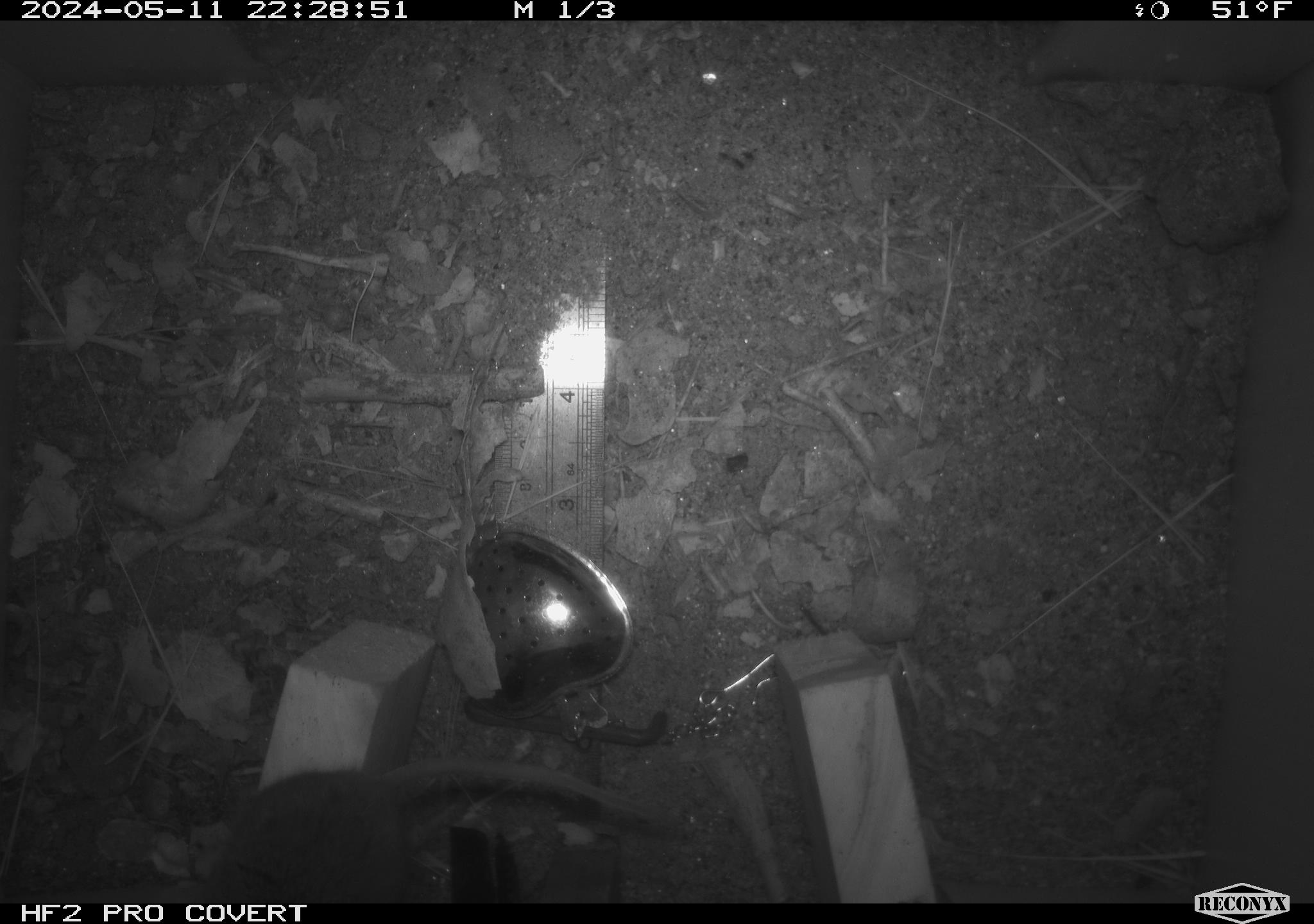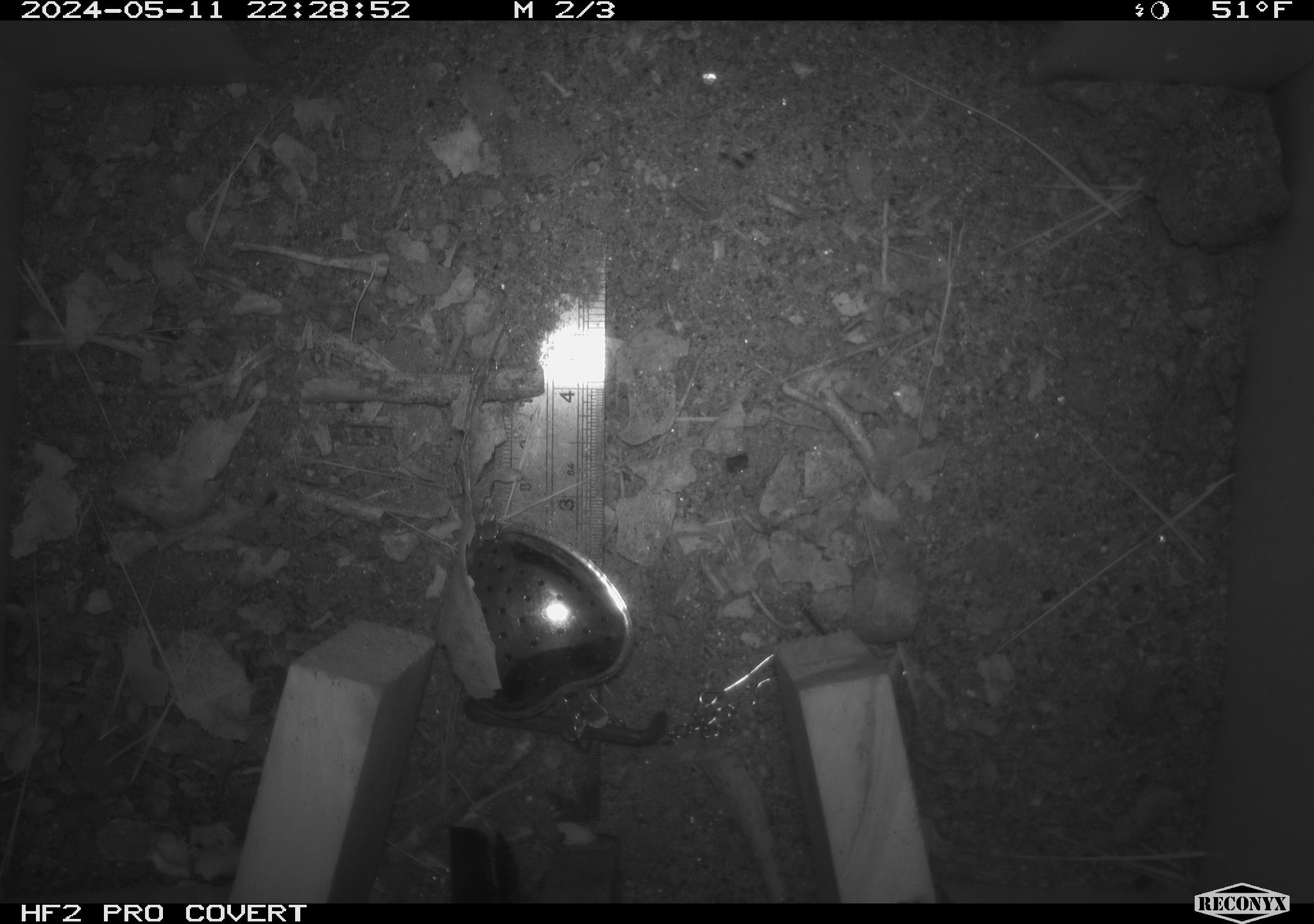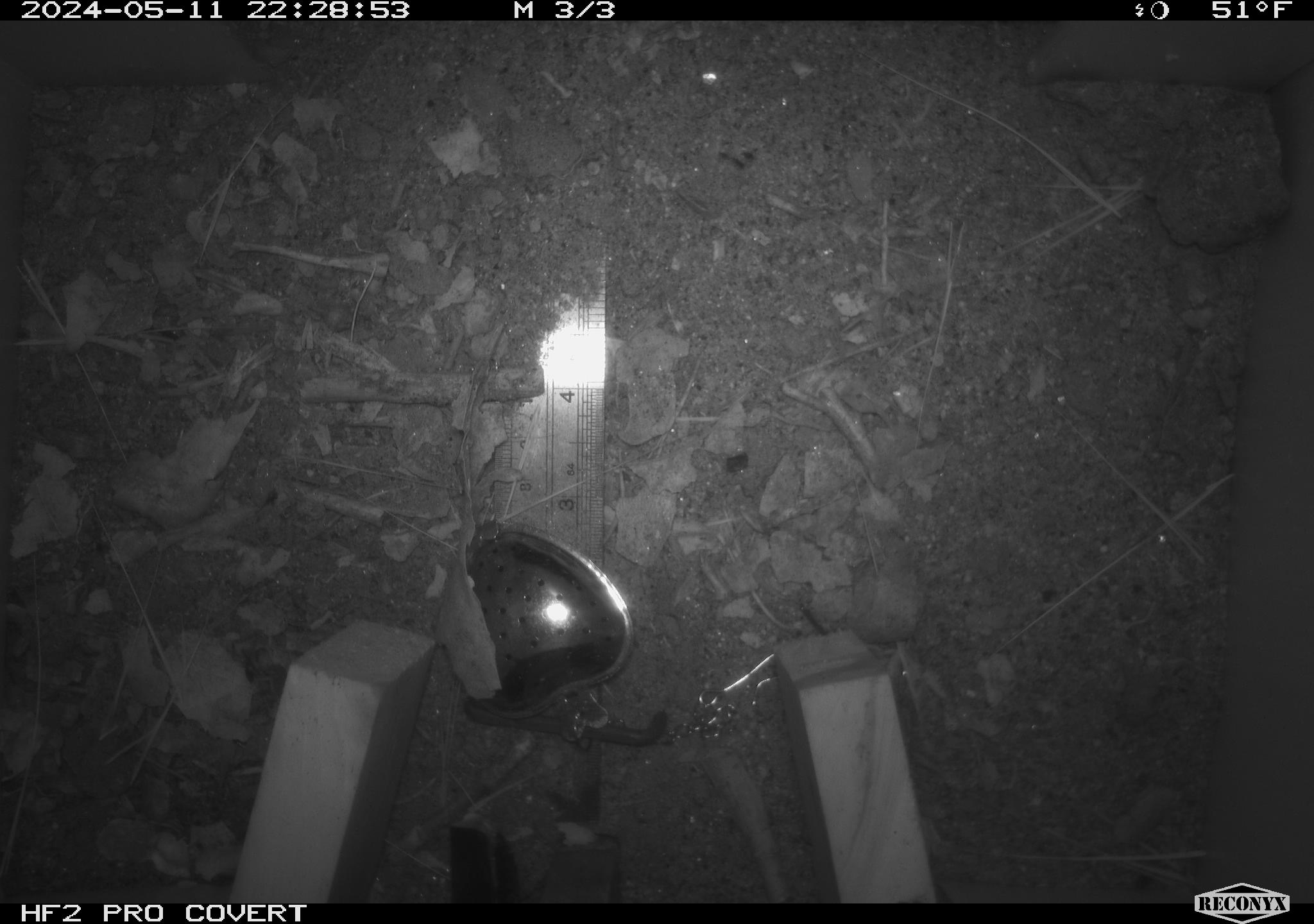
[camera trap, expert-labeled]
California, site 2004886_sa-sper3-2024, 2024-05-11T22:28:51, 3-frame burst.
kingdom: Animalia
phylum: Chordata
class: Mammalia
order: Rodentia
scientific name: Rodentia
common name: mouse species